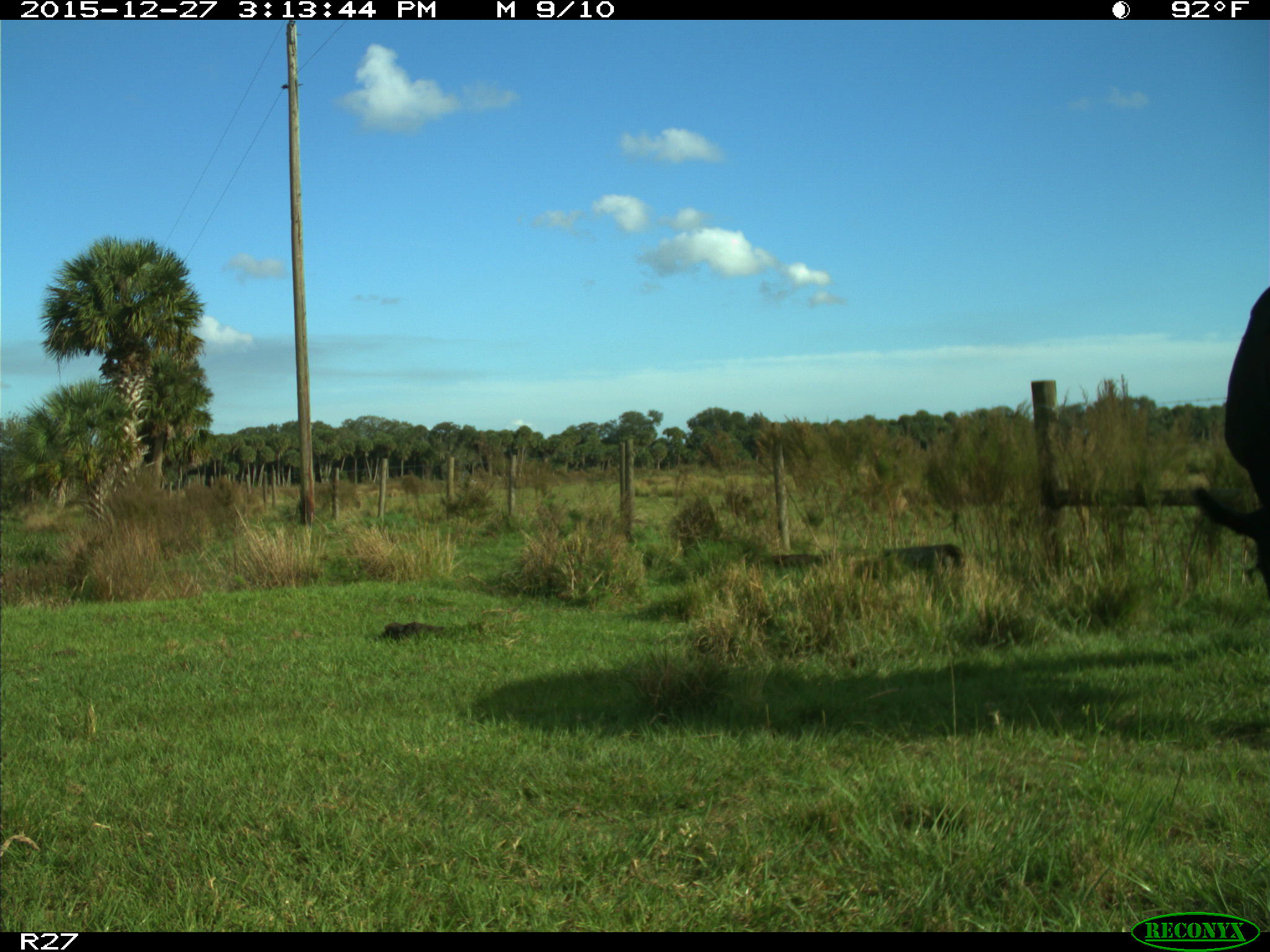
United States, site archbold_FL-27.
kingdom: Animalia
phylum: Chordata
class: Mammalia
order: Artiodactyla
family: Bovidae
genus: Bos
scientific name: Bos taurus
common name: domestic cow